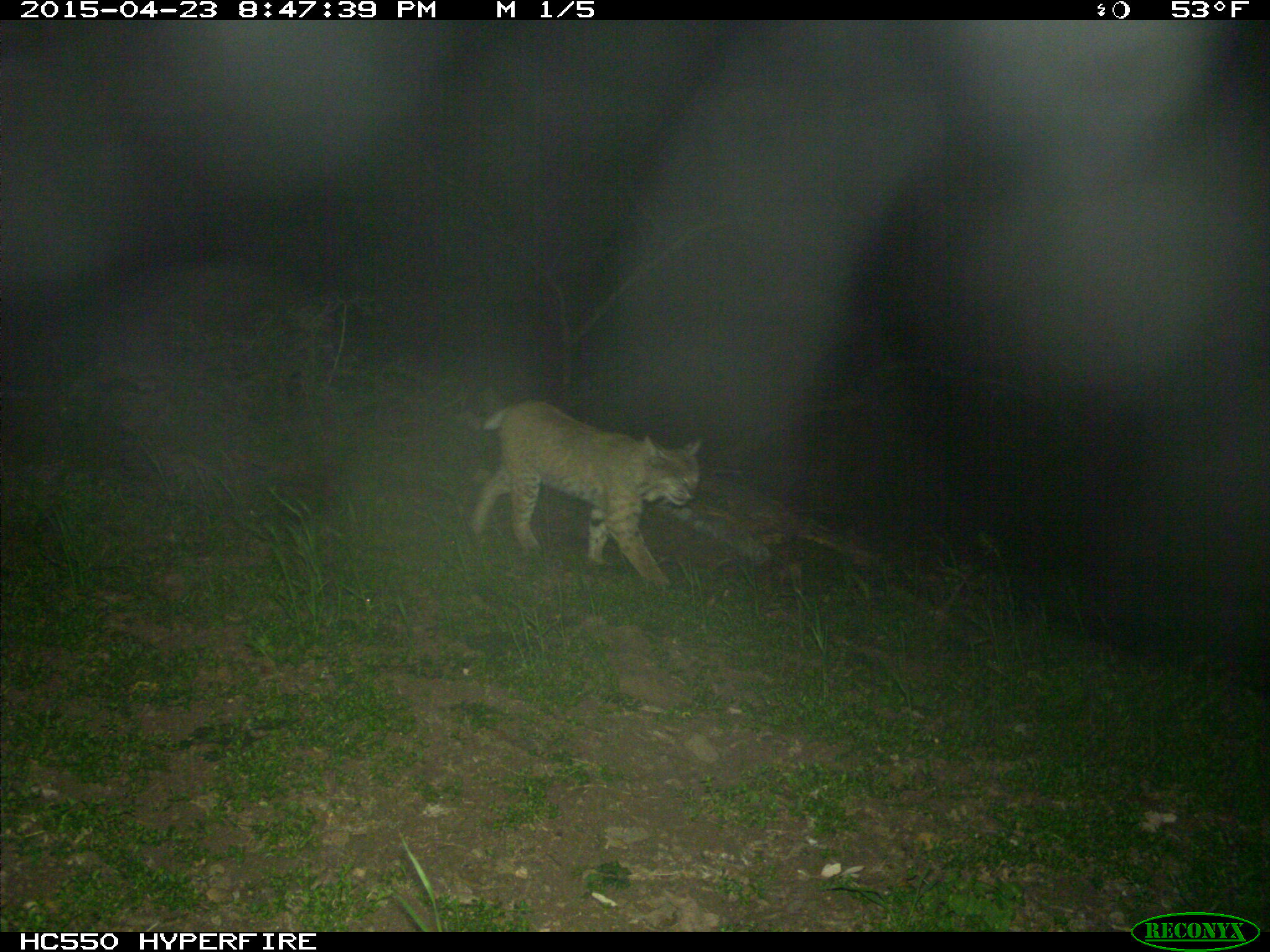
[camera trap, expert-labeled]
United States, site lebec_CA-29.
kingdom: Animalia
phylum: Chordata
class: Mammalia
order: Carnivora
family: Felidae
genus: Lynx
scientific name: Lynx rufus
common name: bobcat